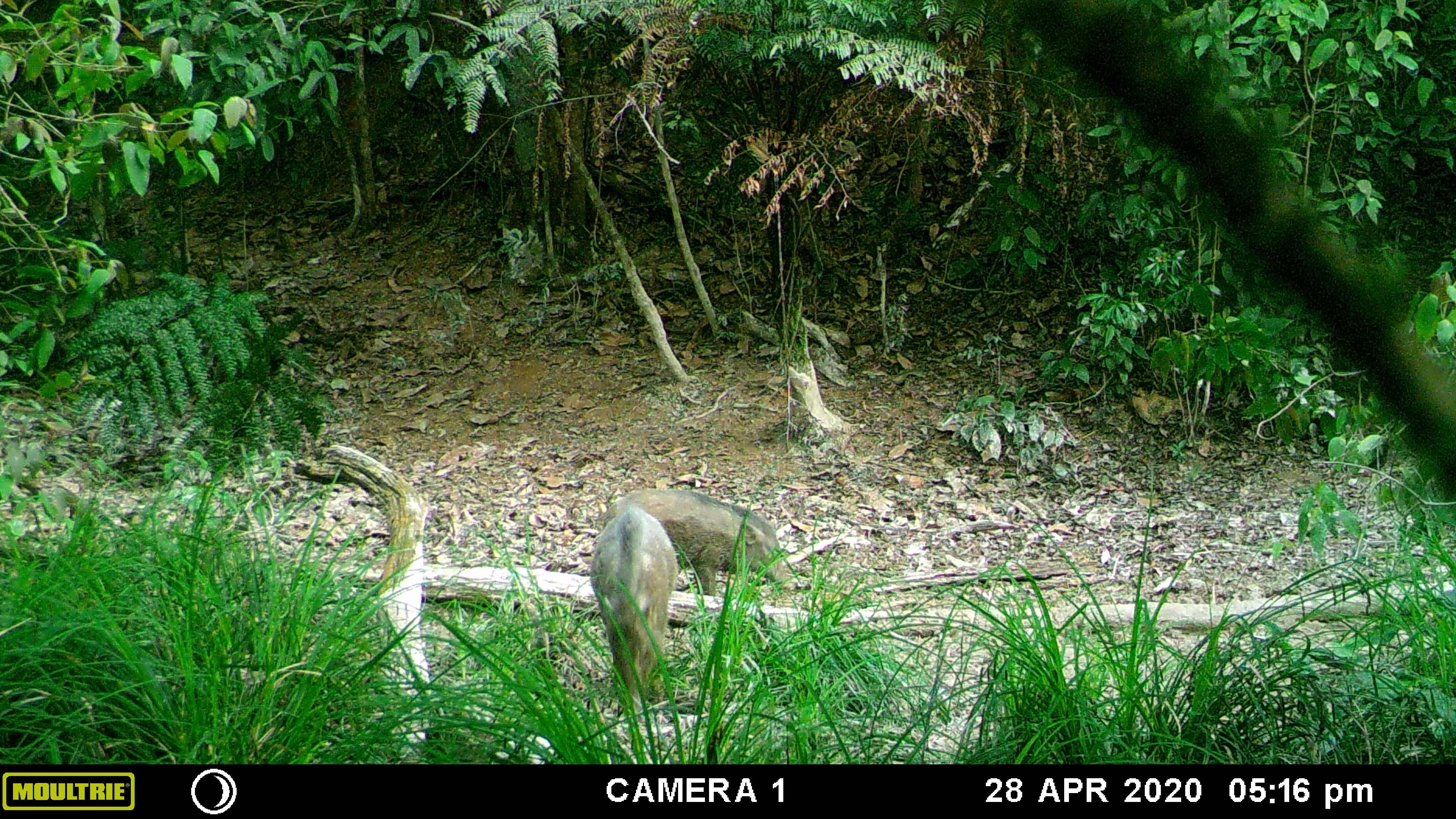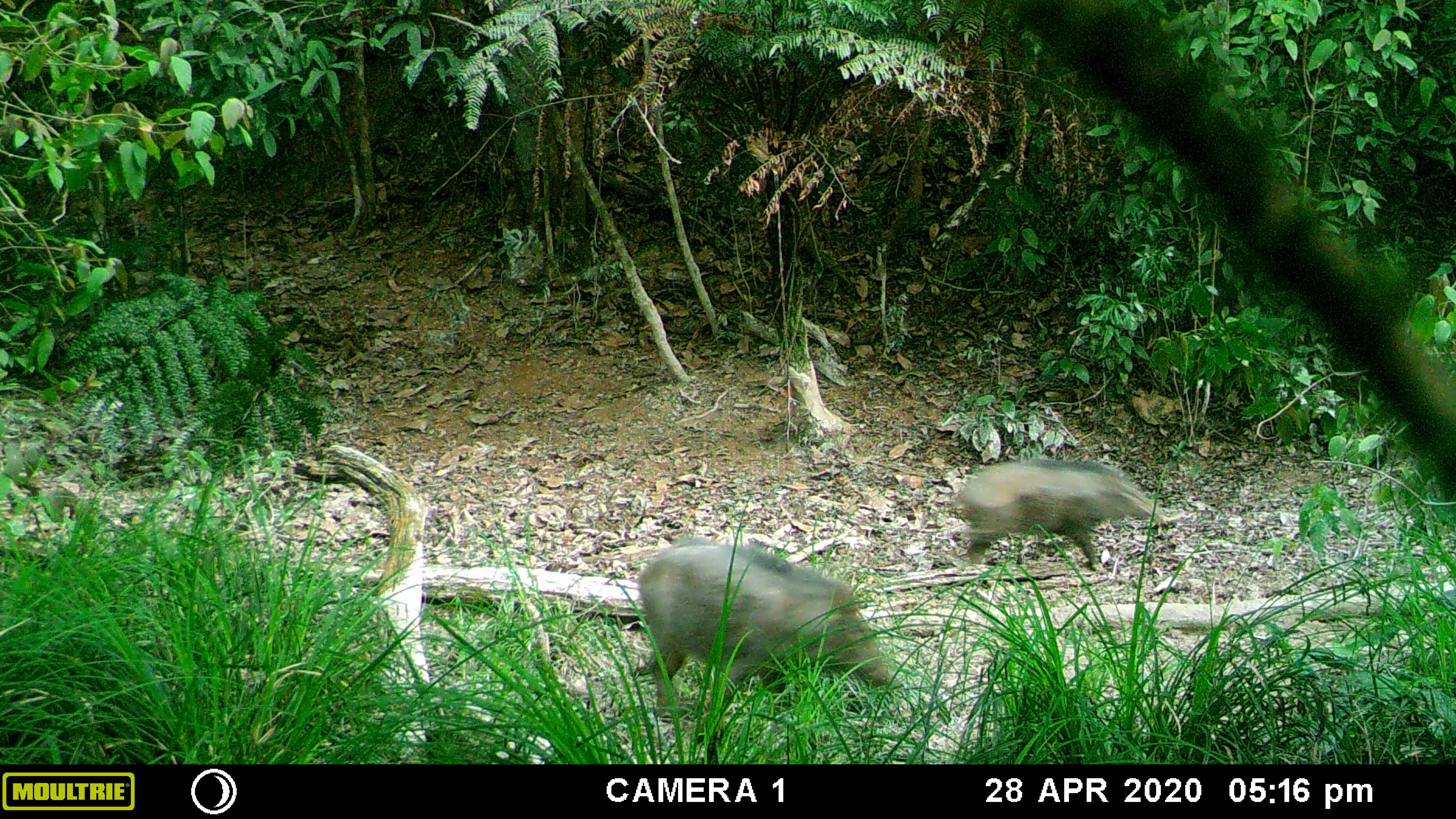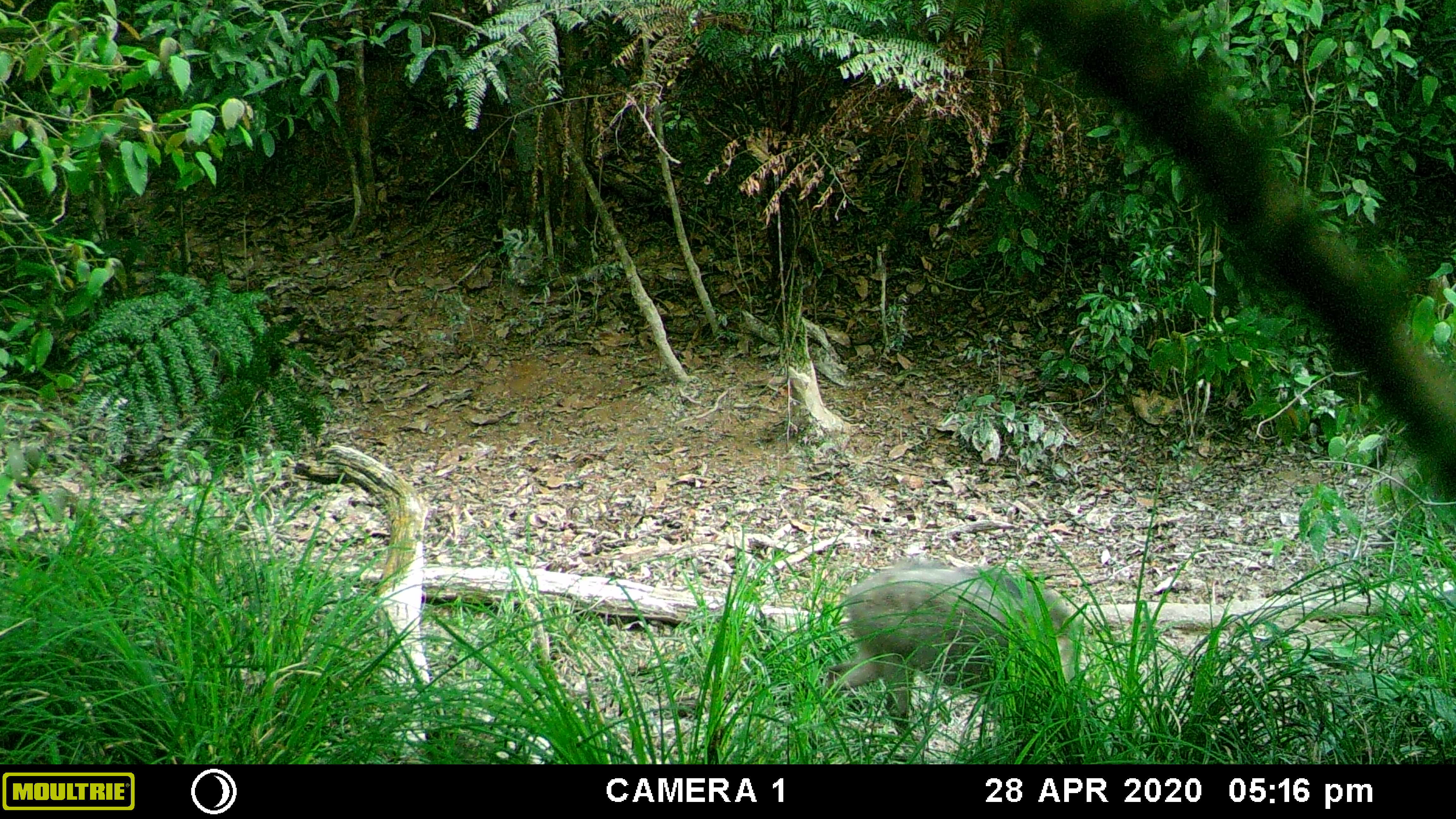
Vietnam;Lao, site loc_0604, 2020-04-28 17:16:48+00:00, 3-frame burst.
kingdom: Animalia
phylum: Chordata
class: Mammalia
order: Artiodactyla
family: Suidae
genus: Sus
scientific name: Sus scrofa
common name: eurasian wild pig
Eurasian wild pig (Sus scrofa). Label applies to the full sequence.